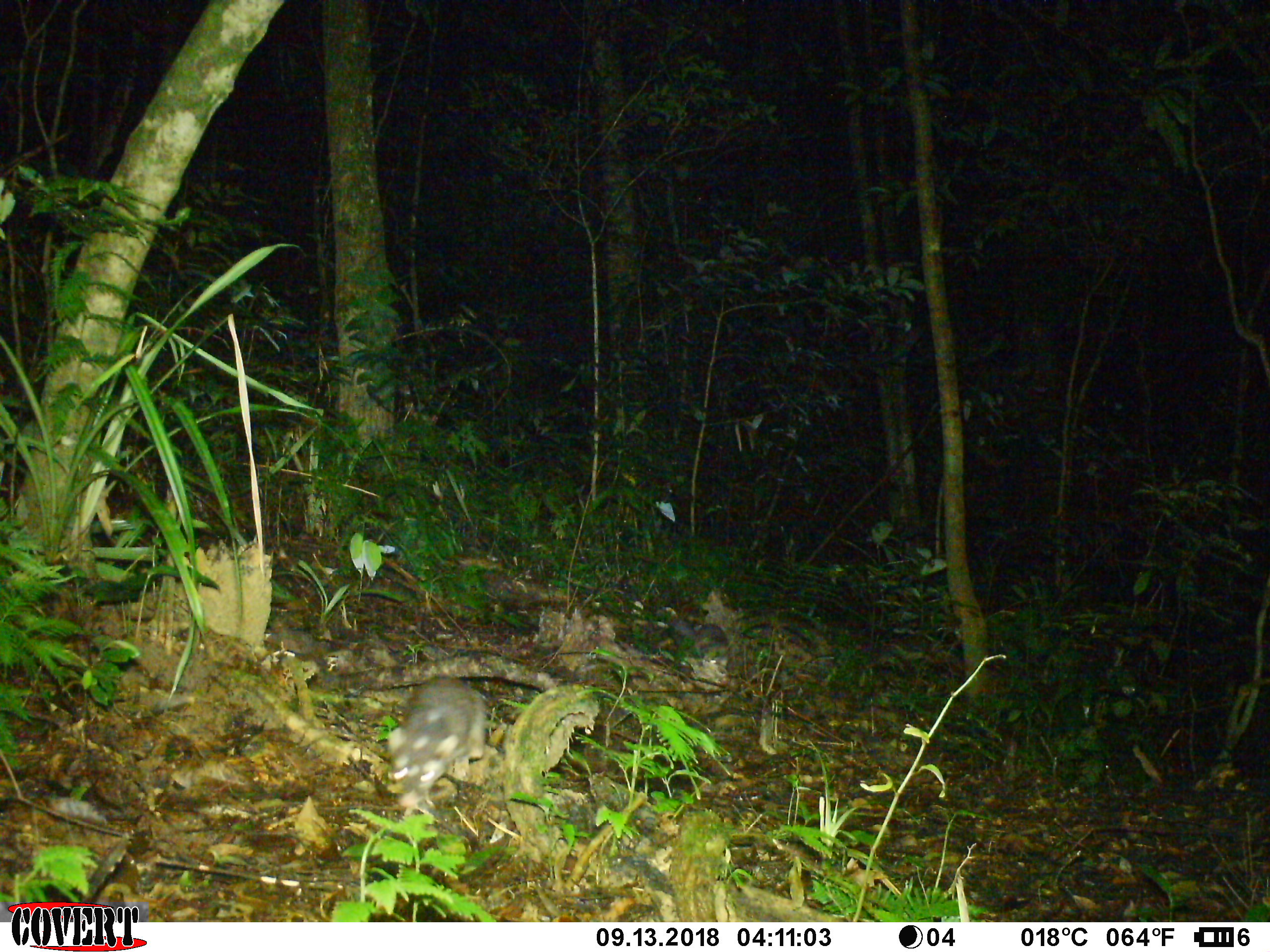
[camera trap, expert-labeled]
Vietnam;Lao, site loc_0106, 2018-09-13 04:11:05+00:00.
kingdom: Animalia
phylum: Chordata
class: Mammalia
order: Carnivora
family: Mustelidae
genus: Melogale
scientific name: Melogale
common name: ferret badger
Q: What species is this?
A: Ferret badger (Melogale).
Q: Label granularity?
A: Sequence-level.